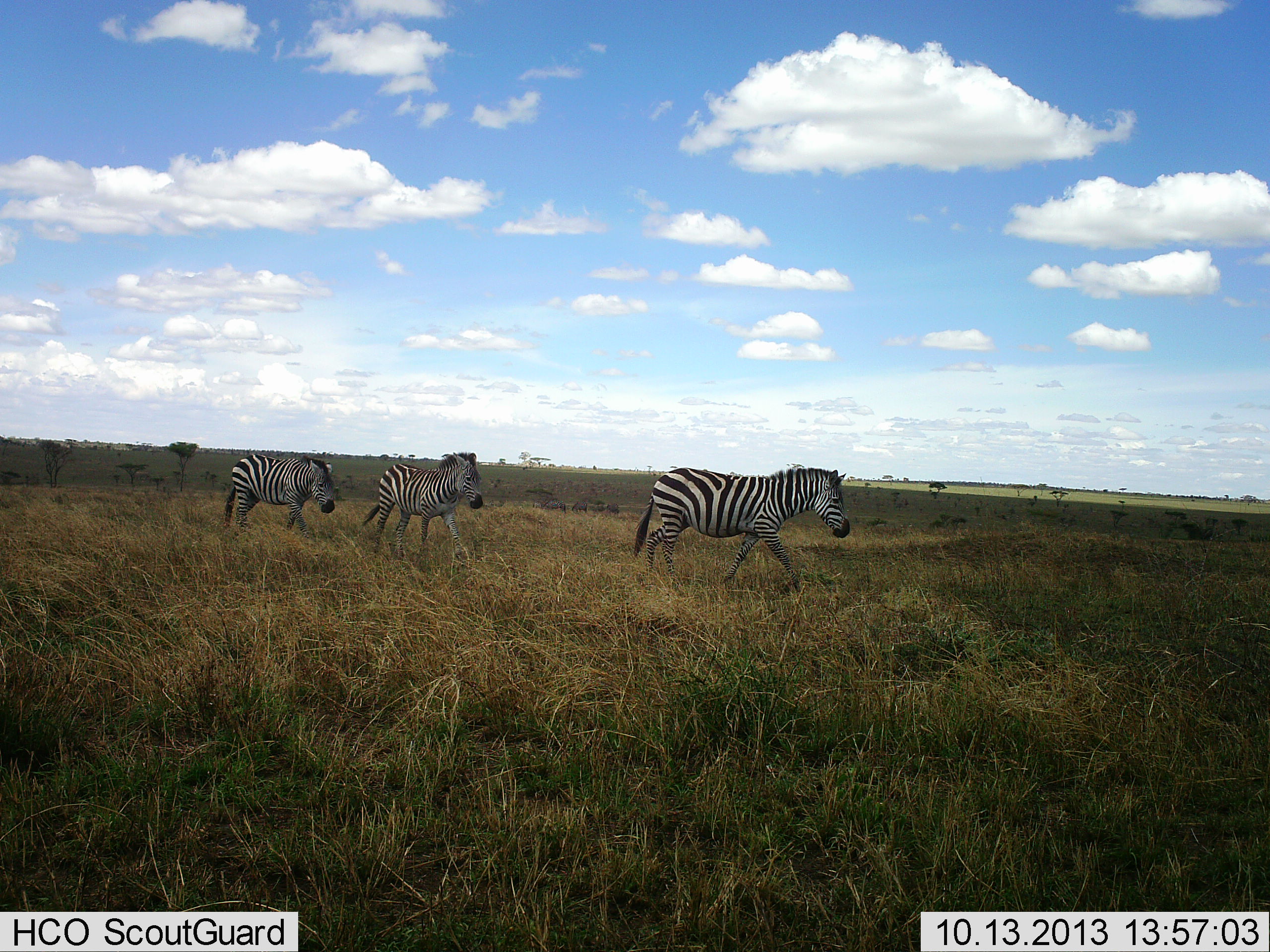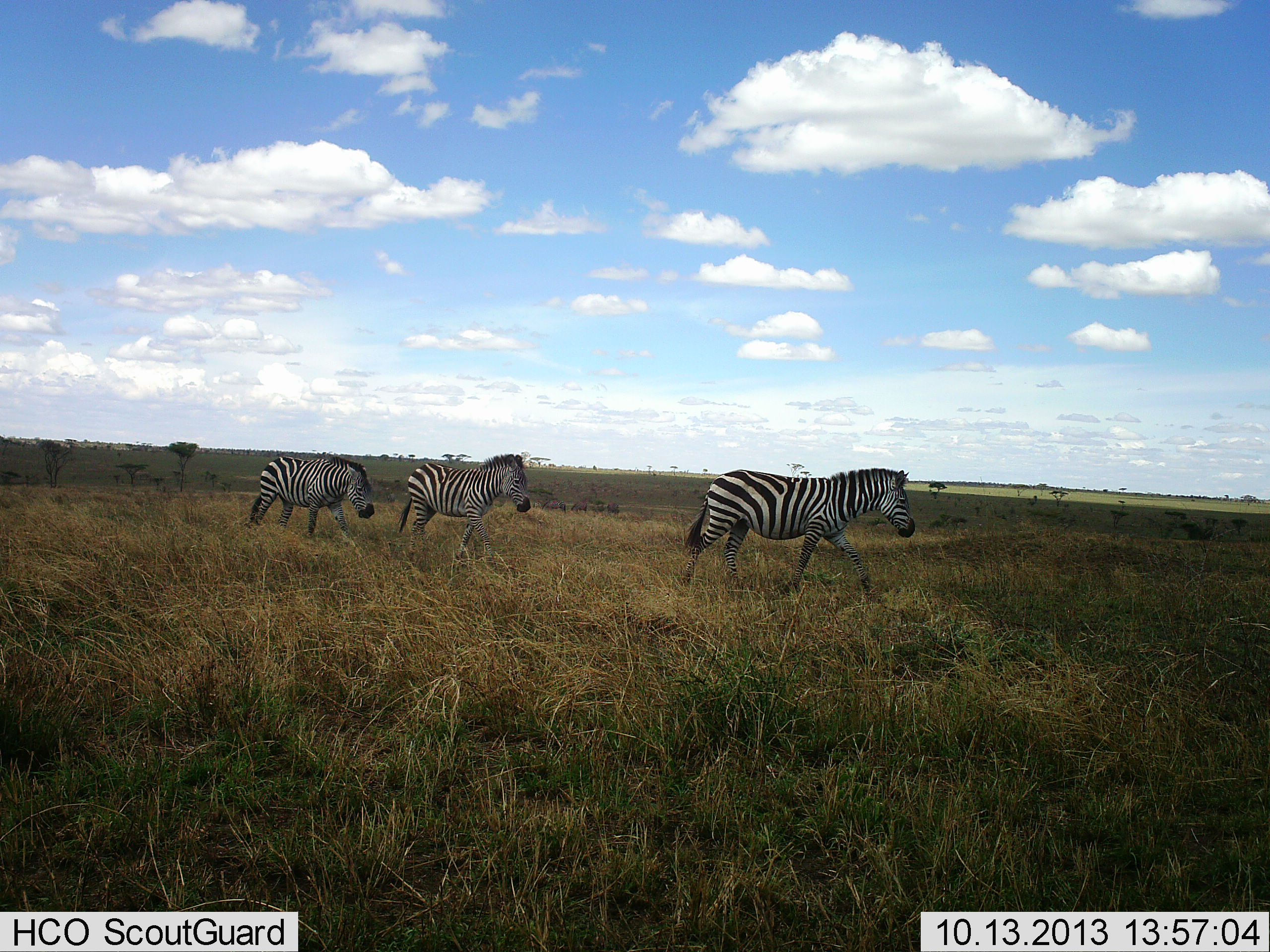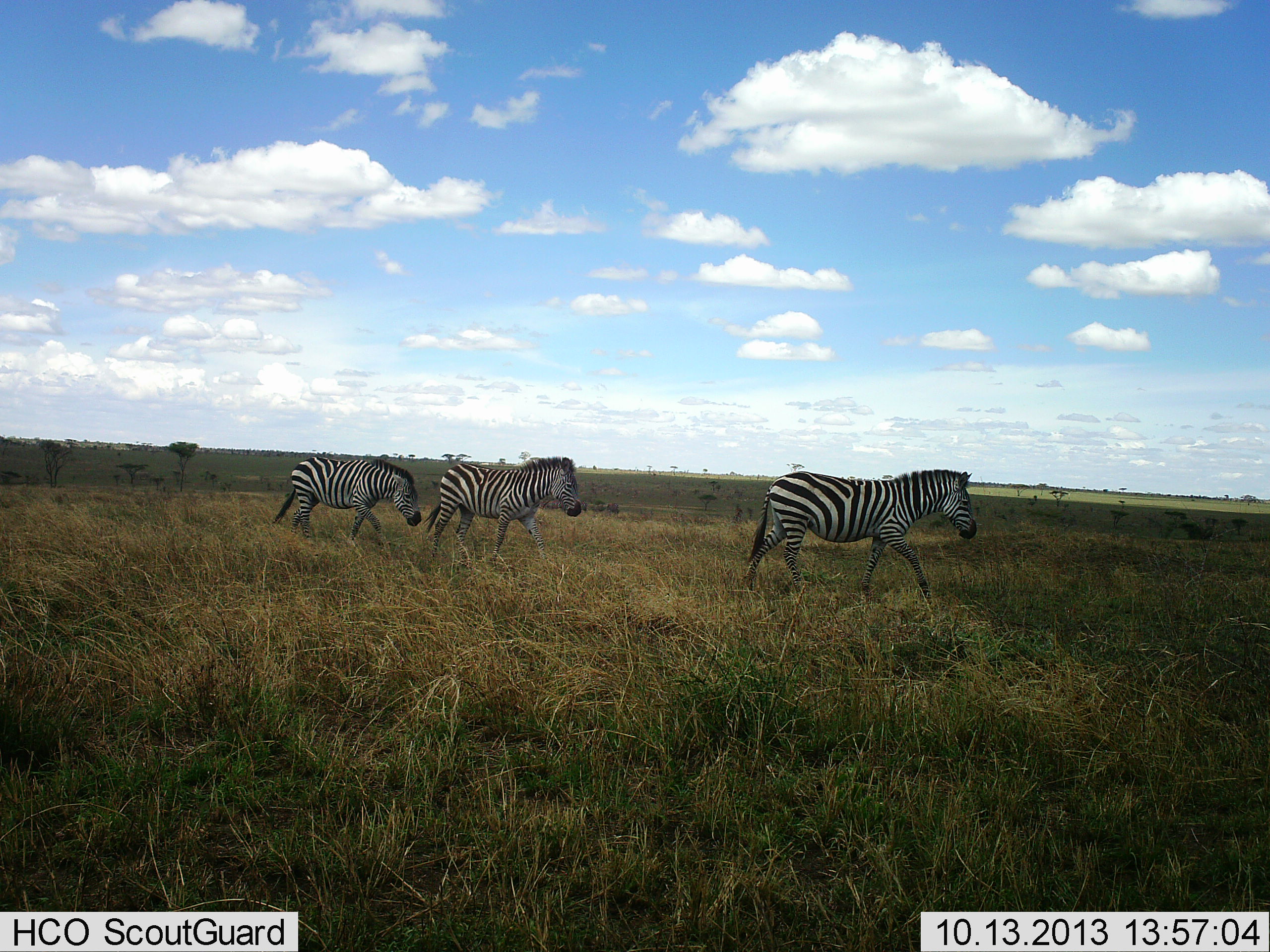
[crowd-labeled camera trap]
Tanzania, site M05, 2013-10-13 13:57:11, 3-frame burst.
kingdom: Animalia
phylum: Chordata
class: Mammalia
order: Perissodactyla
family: Equidae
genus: Equus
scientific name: Equus quagga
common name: plains zebra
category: zebra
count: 3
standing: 10%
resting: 0%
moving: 100%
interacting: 0%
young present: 0%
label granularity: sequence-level